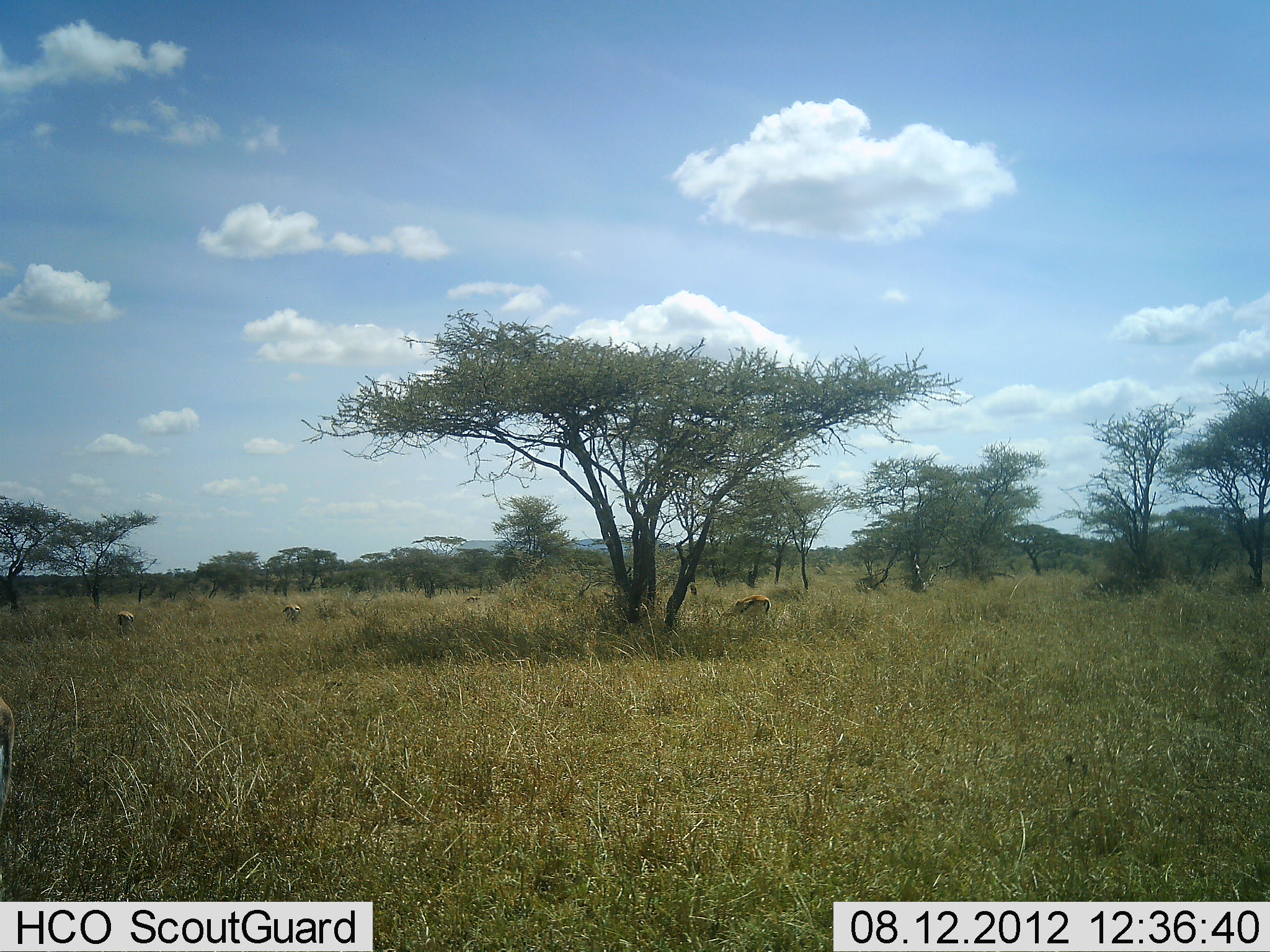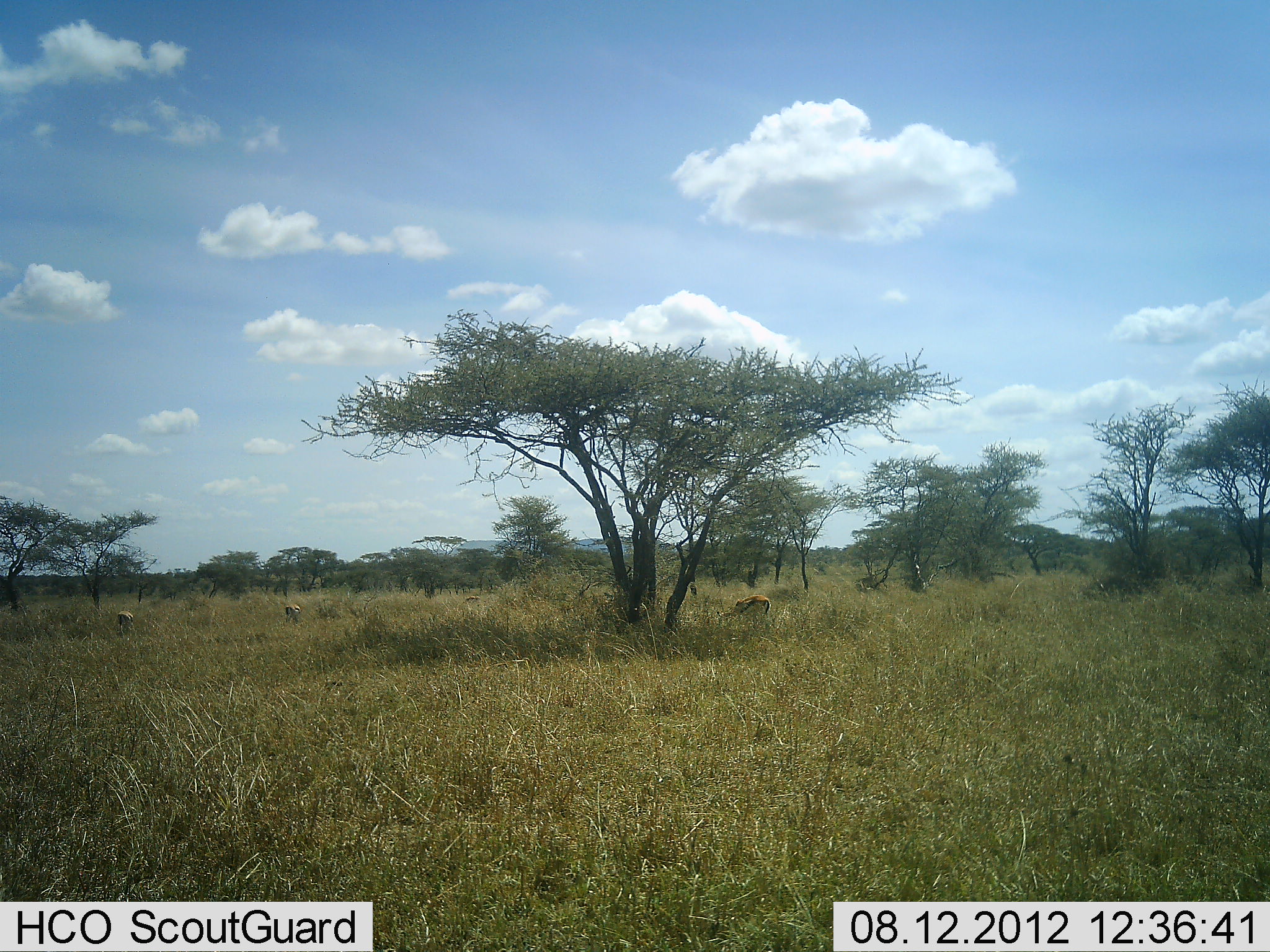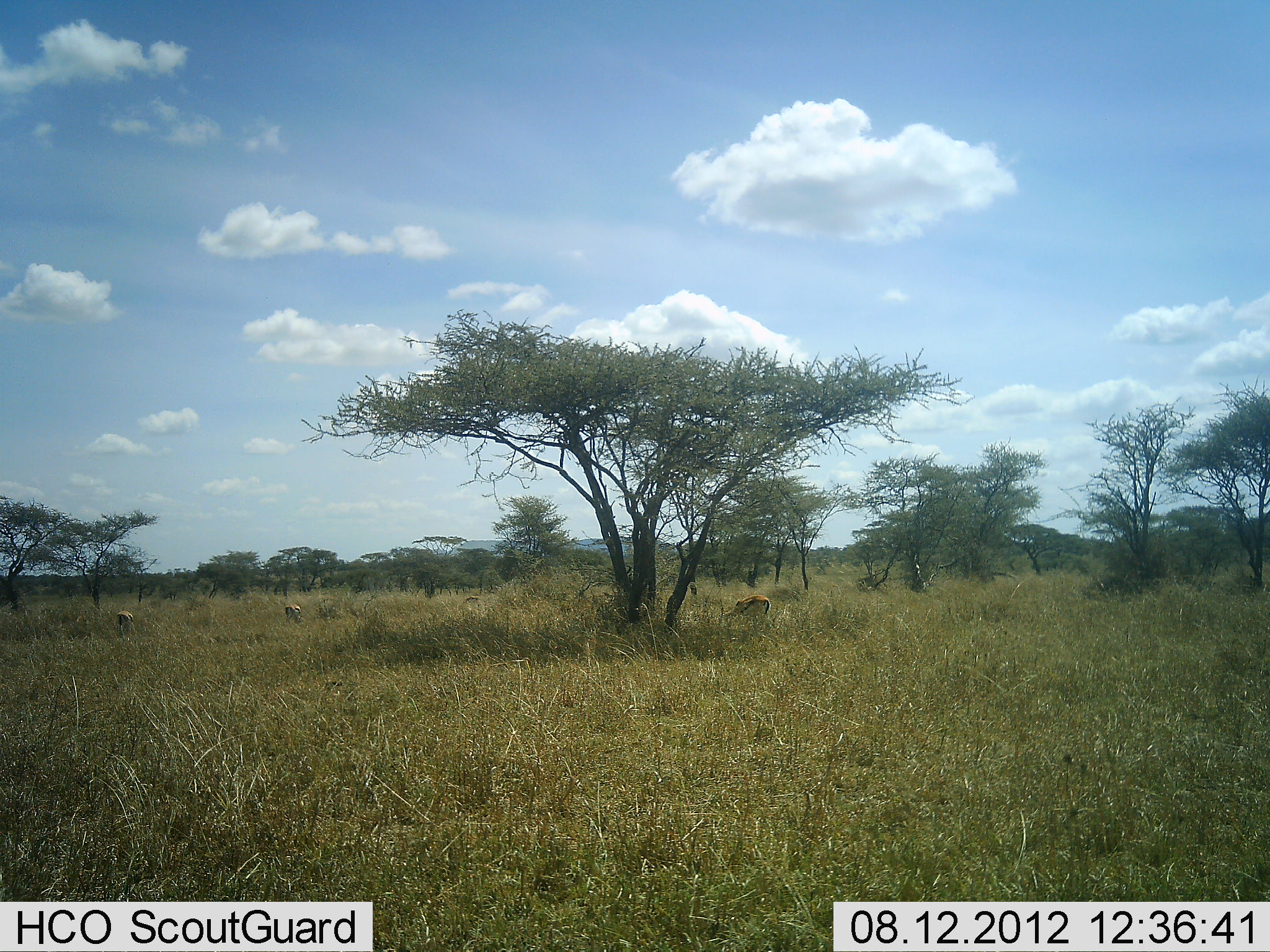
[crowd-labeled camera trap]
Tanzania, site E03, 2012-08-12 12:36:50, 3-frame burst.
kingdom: Animalia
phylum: Chordata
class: Mammalia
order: Artiodactyla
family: Bovidae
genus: Eudorcas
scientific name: Eudorcas thomsonii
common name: thomson's gazelle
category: gazellethomsons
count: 4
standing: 60%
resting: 0%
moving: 10%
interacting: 0%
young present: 0%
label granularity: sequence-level